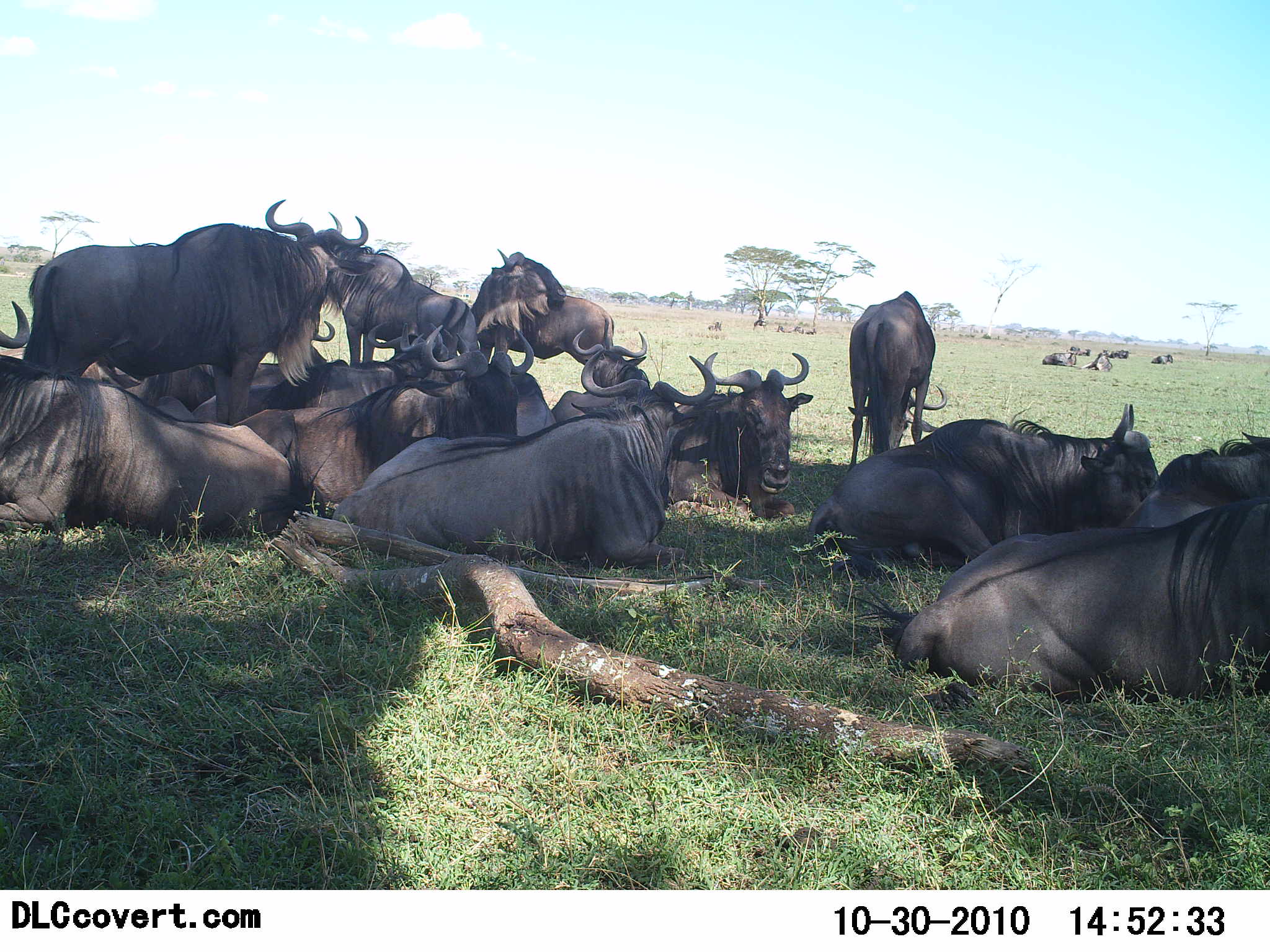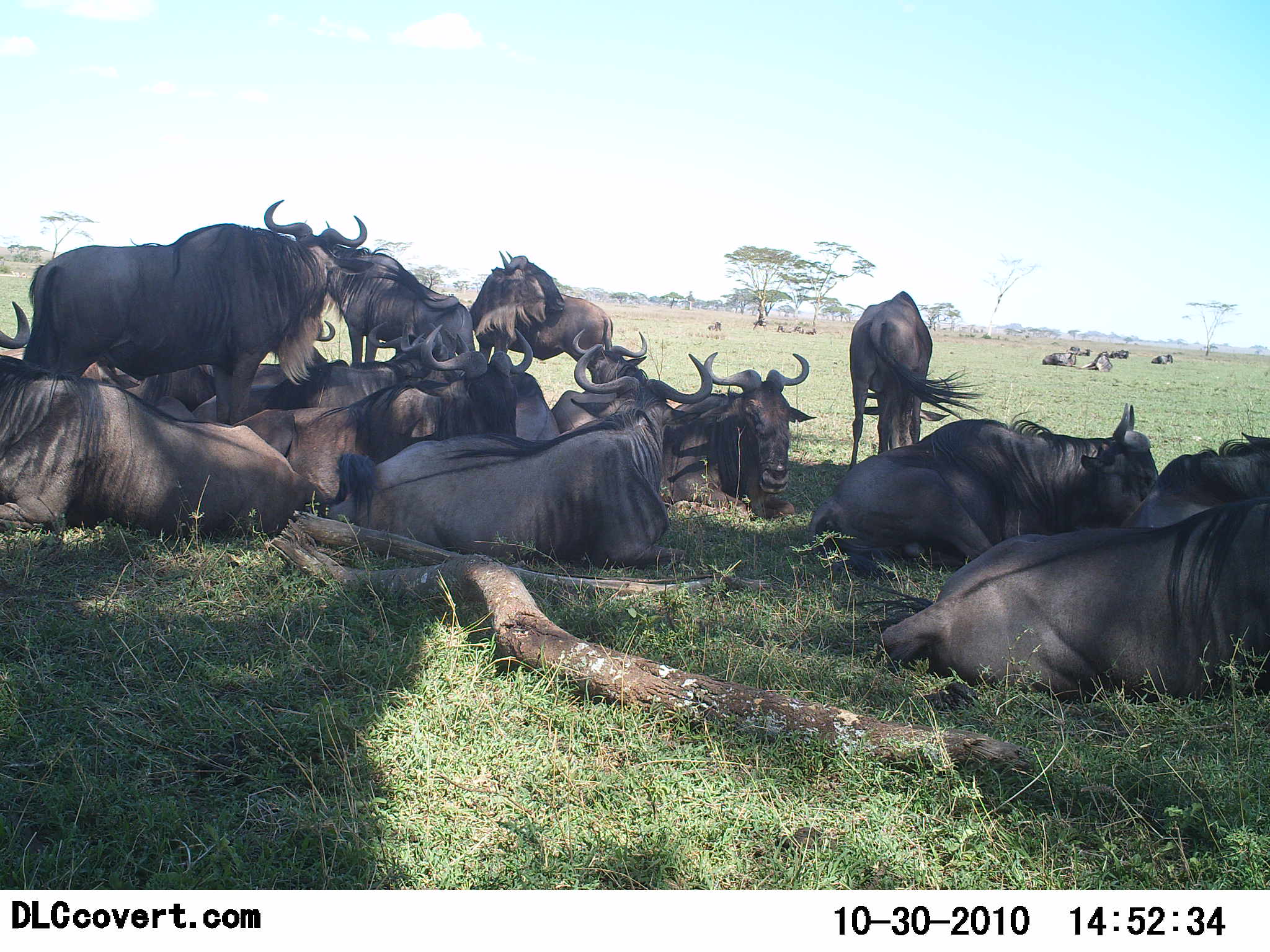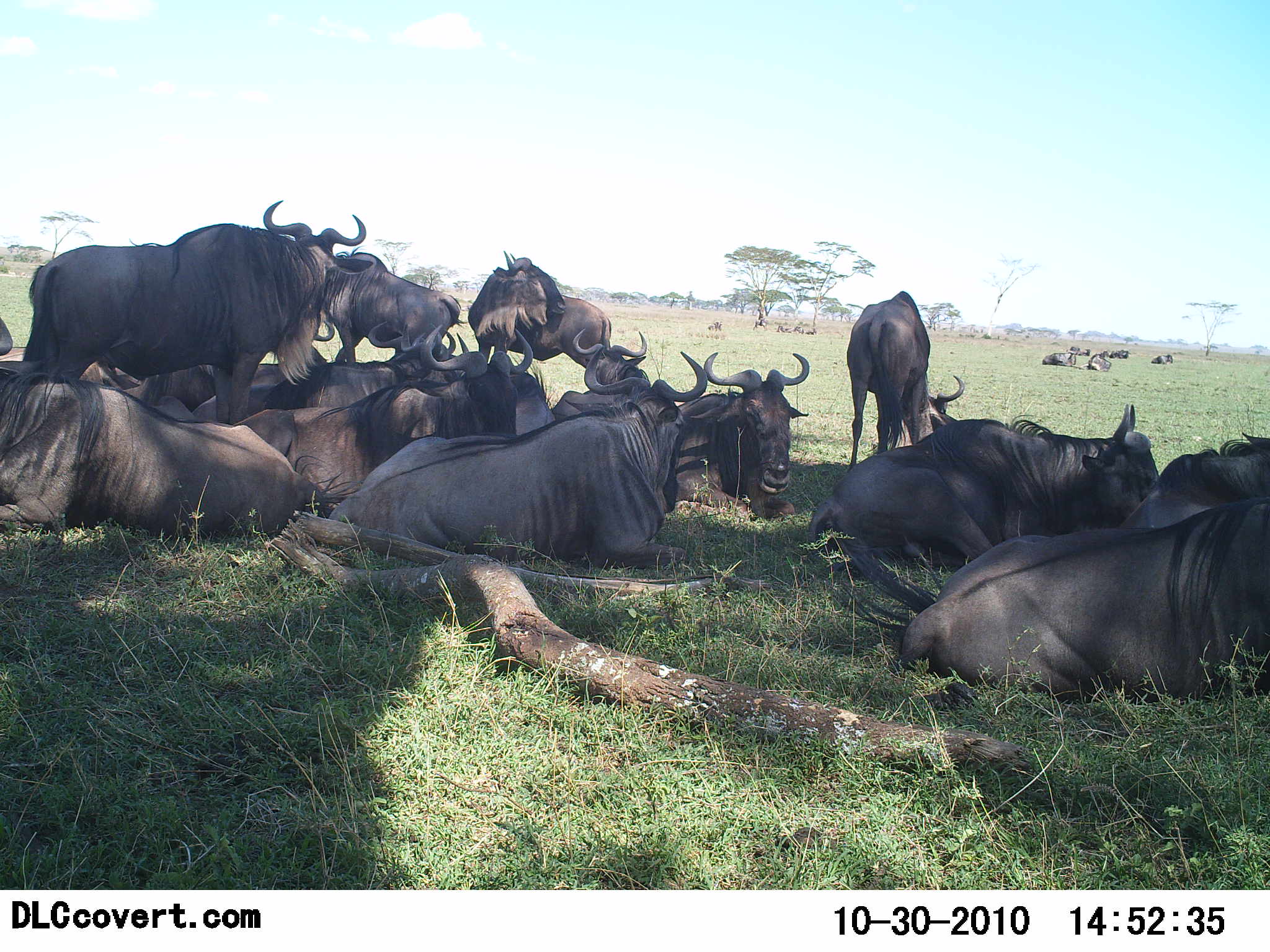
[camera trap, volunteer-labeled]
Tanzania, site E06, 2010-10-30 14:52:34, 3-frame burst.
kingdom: Animalia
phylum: Chordata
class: Mammalia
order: Artiodactyla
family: Bovidae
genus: Connochaetes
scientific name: Connochaetes taurinus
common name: blue wildebeest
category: wildebeest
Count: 11-50.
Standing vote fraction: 75%.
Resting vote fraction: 100%.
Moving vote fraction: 0%.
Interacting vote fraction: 6%.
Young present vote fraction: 0%.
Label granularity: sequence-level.